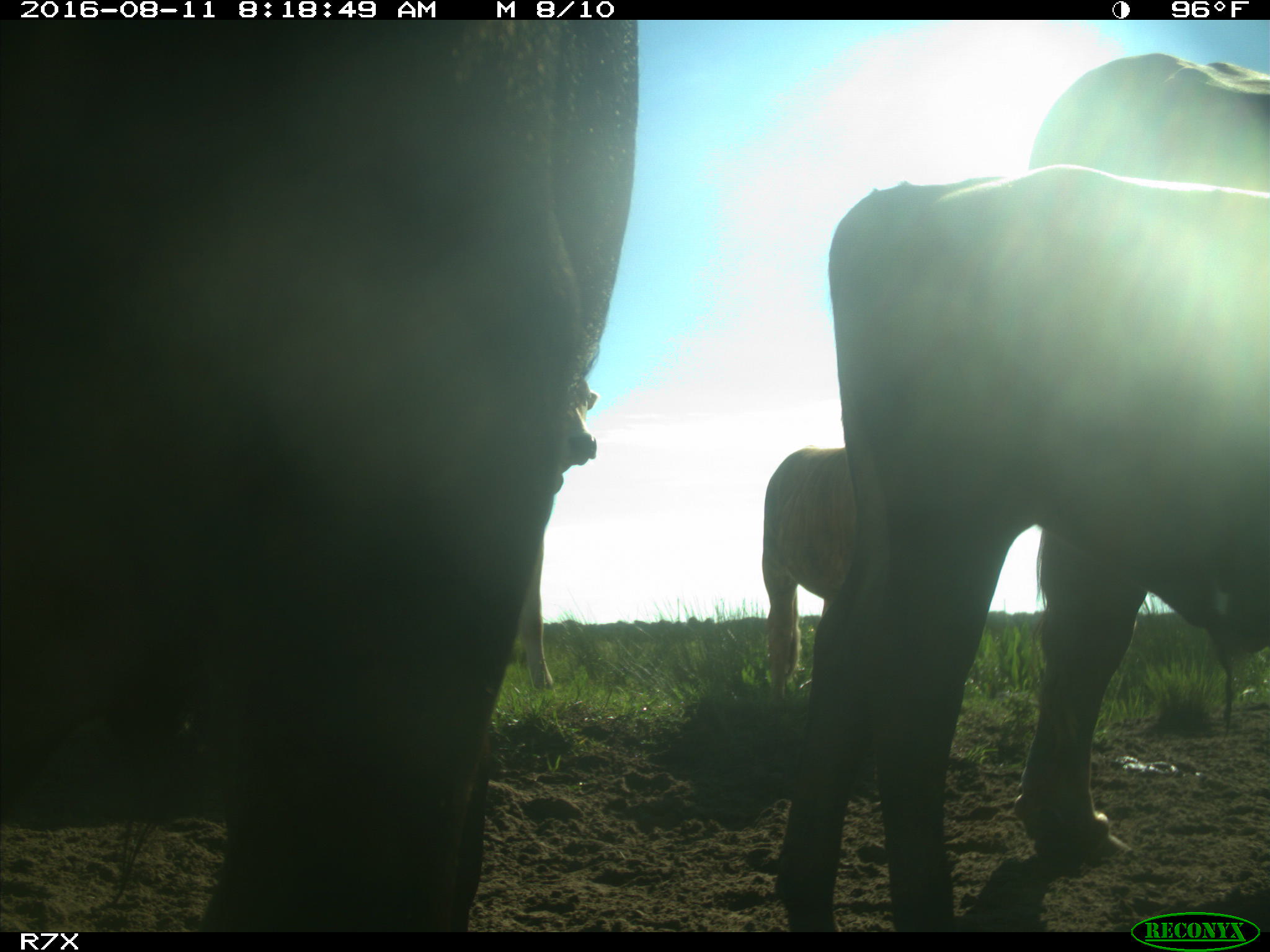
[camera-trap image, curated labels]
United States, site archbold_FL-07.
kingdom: Animalia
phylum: Chordata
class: Mammalia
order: Artiodactyla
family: Bovidae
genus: Bos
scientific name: Bos taurus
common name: domestic cow